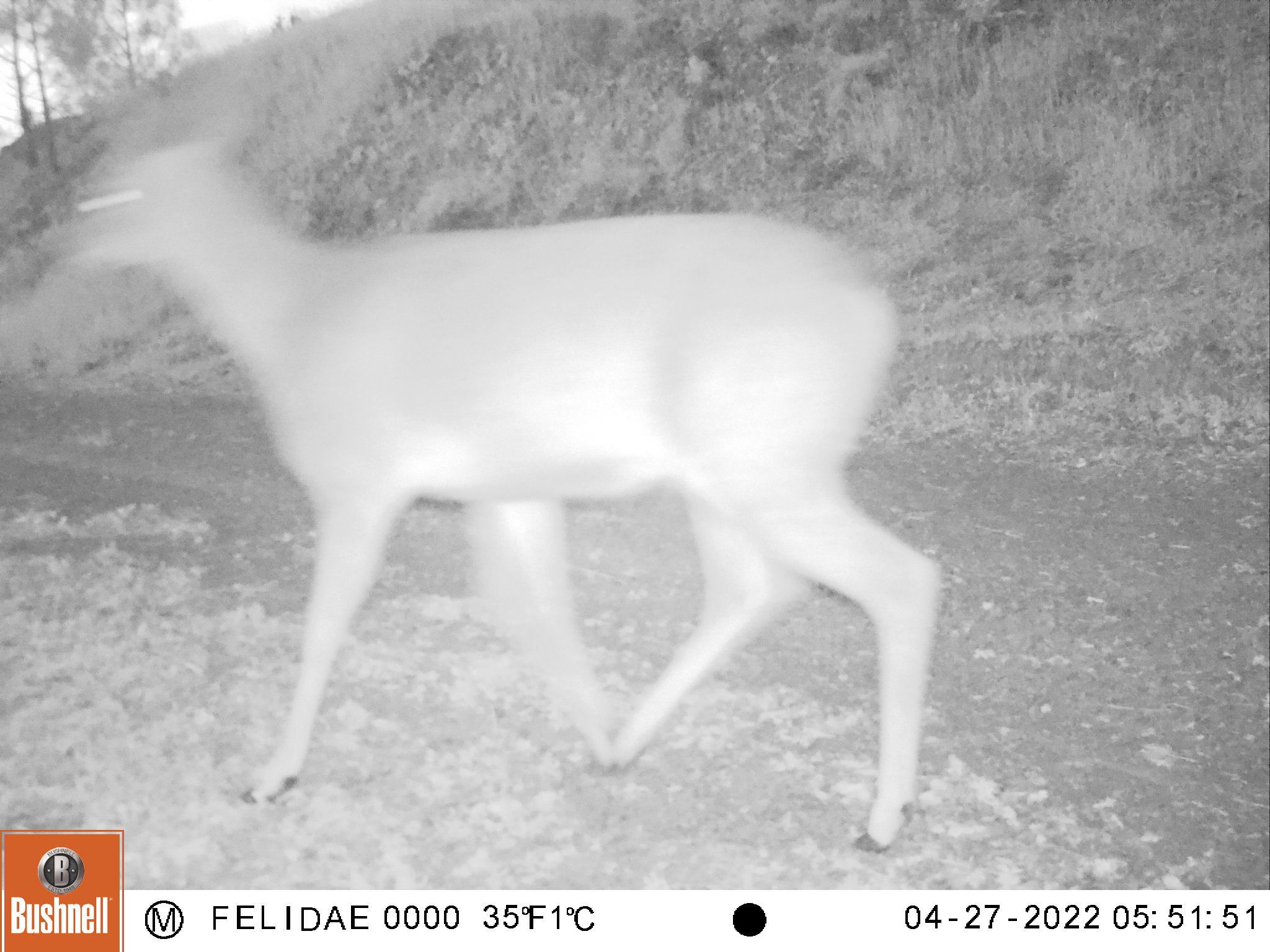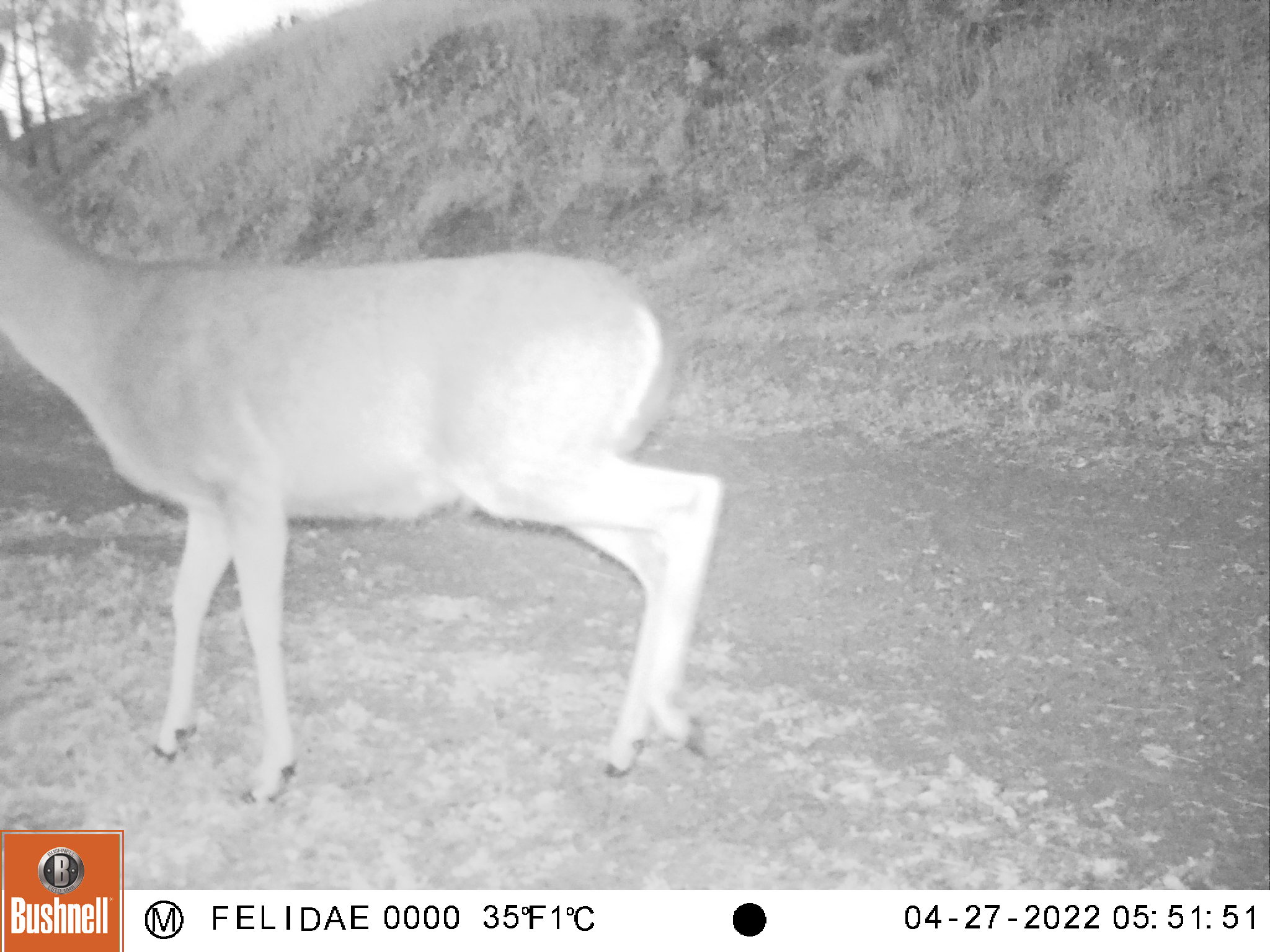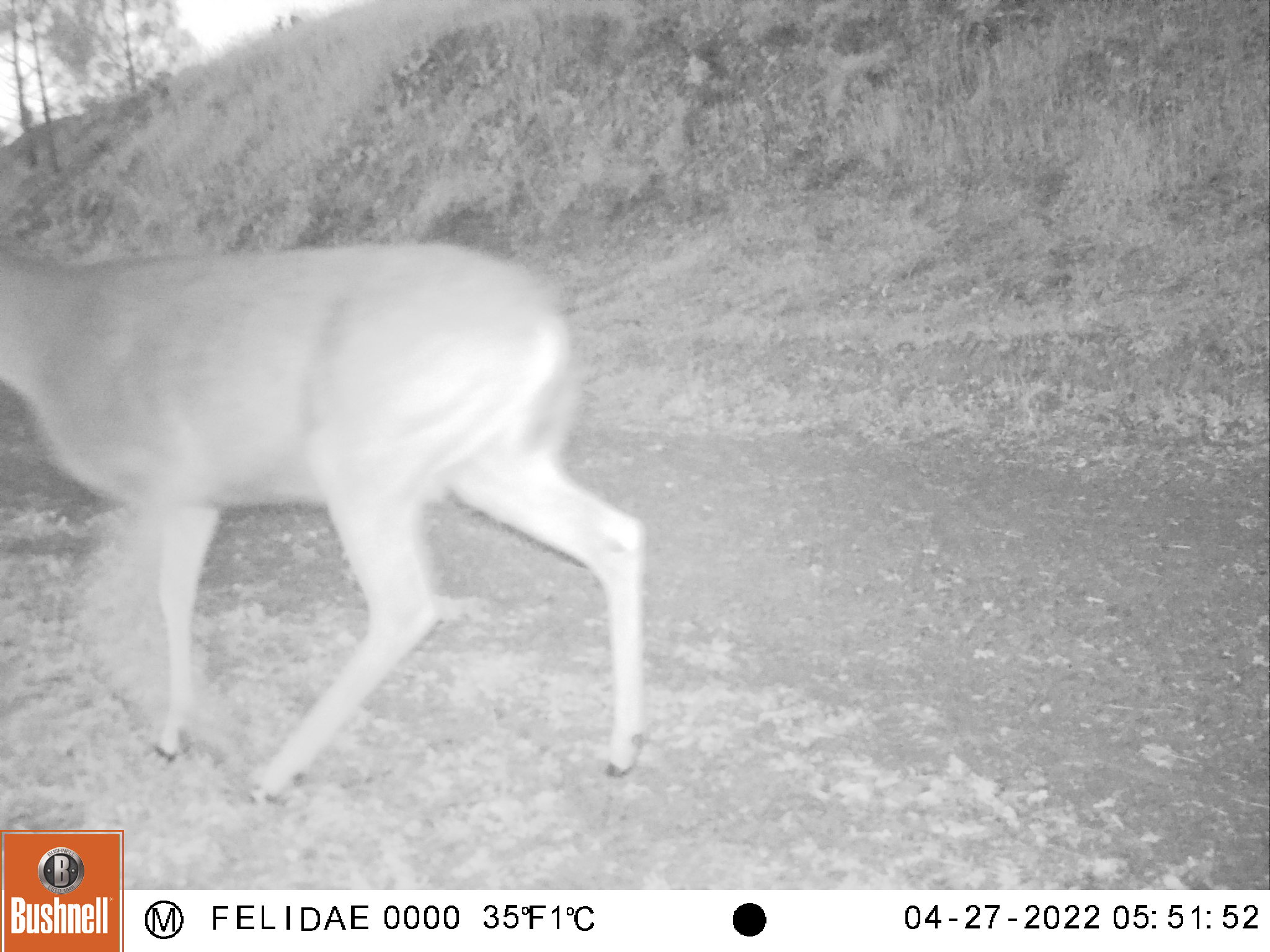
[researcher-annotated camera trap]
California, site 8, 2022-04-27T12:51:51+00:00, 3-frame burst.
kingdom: Animalia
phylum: Chordata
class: Mammalia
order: Artiodactyla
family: Cervidae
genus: Odocoileus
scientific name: Odocoileus hemionus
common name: mule deer